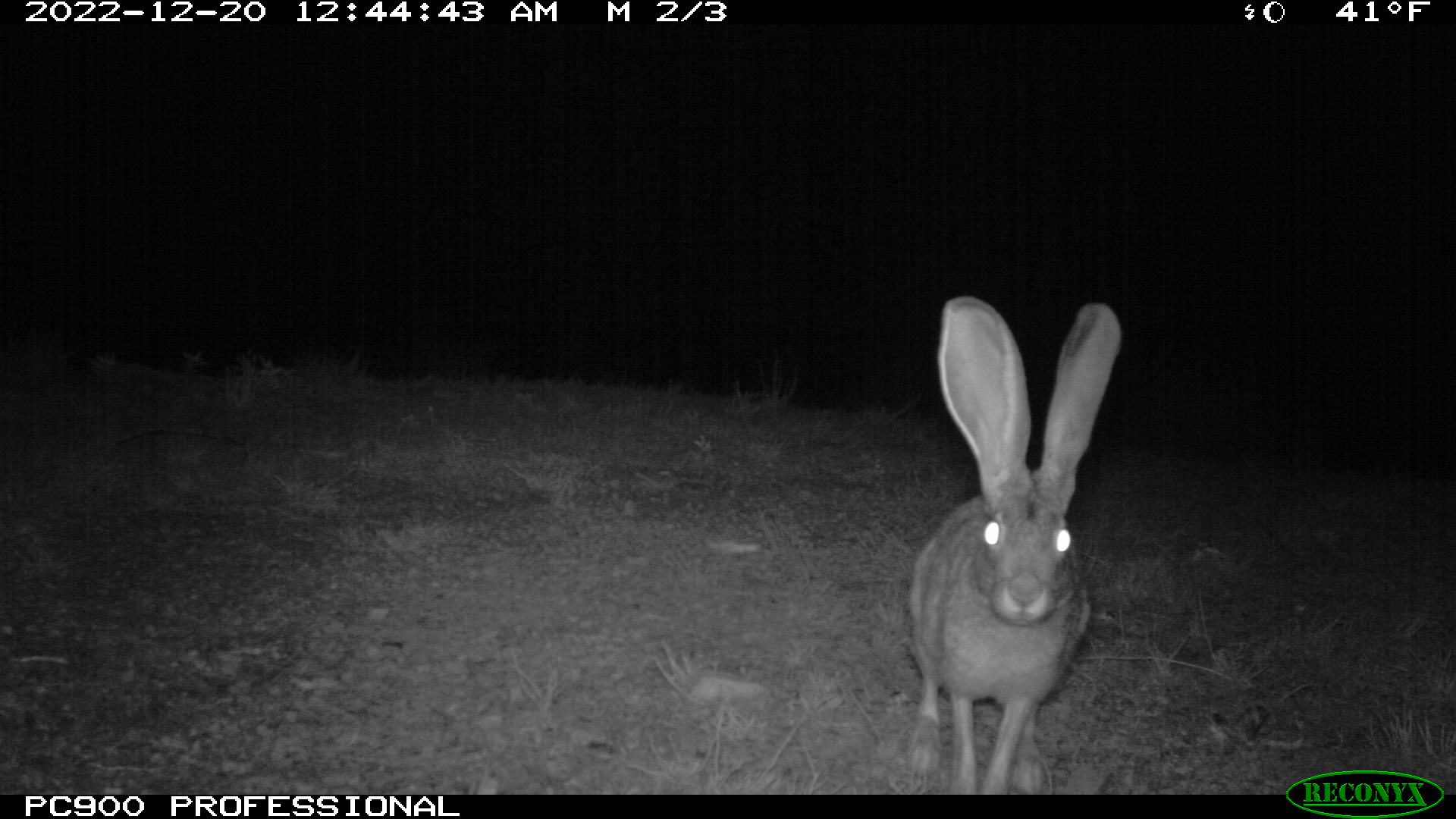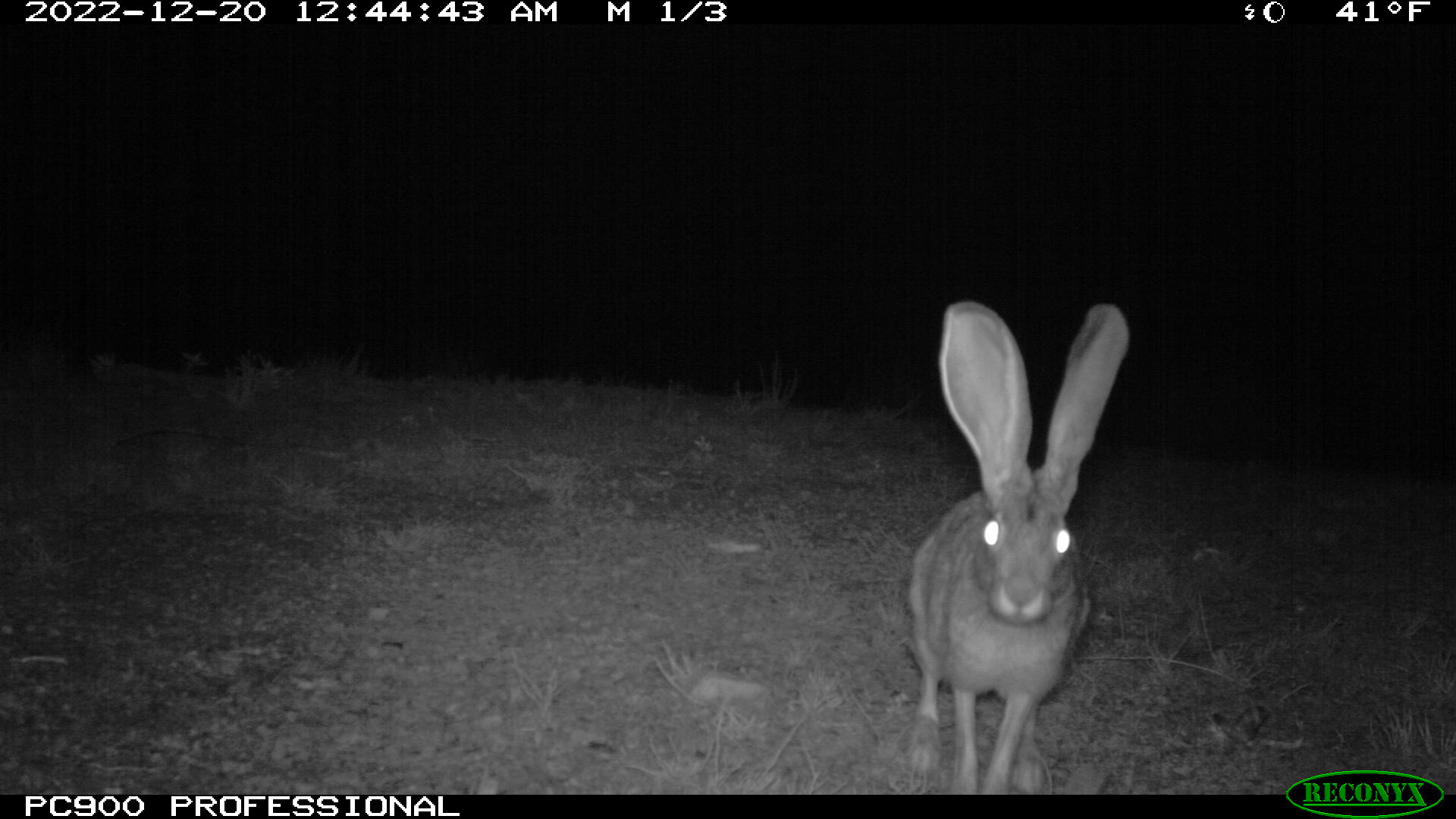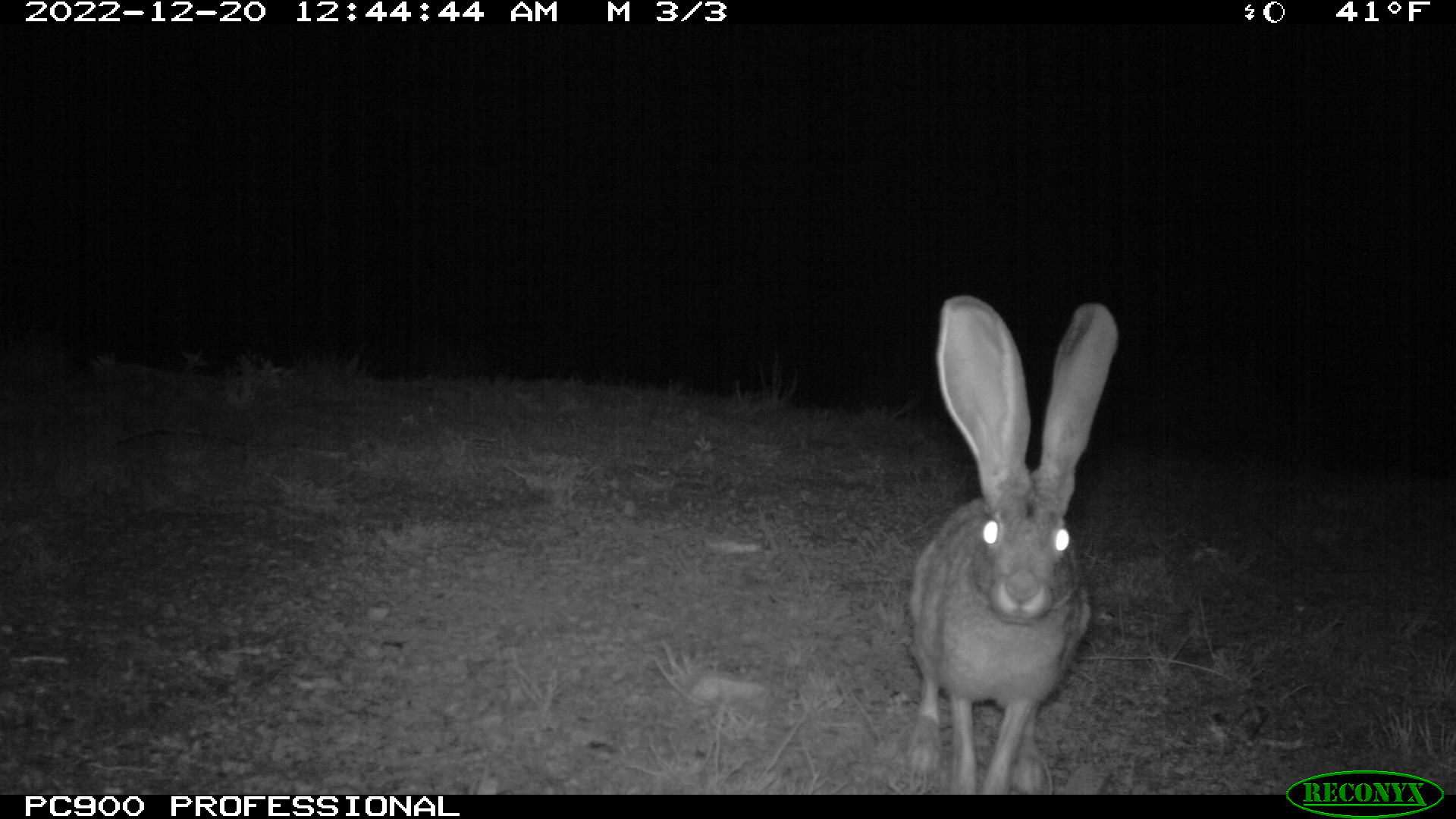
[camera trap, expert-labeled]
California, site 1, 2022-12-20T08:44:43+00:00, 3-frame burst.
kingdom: Animalia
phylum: Chordata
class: Mammalia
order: Lagomorpha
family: Leporidae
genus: Lepus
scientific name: Lepus californicus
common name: black-tailed jackrabbit